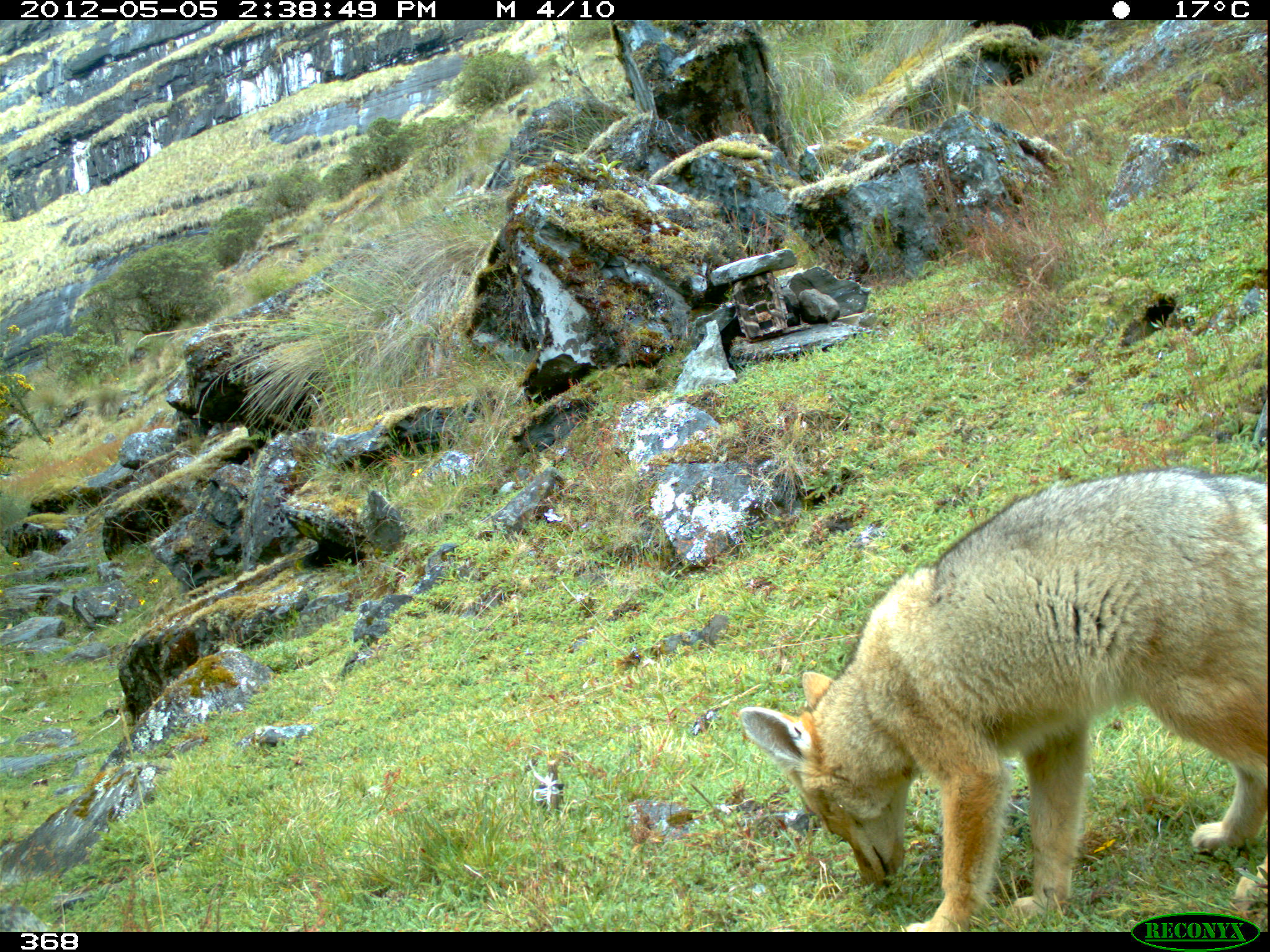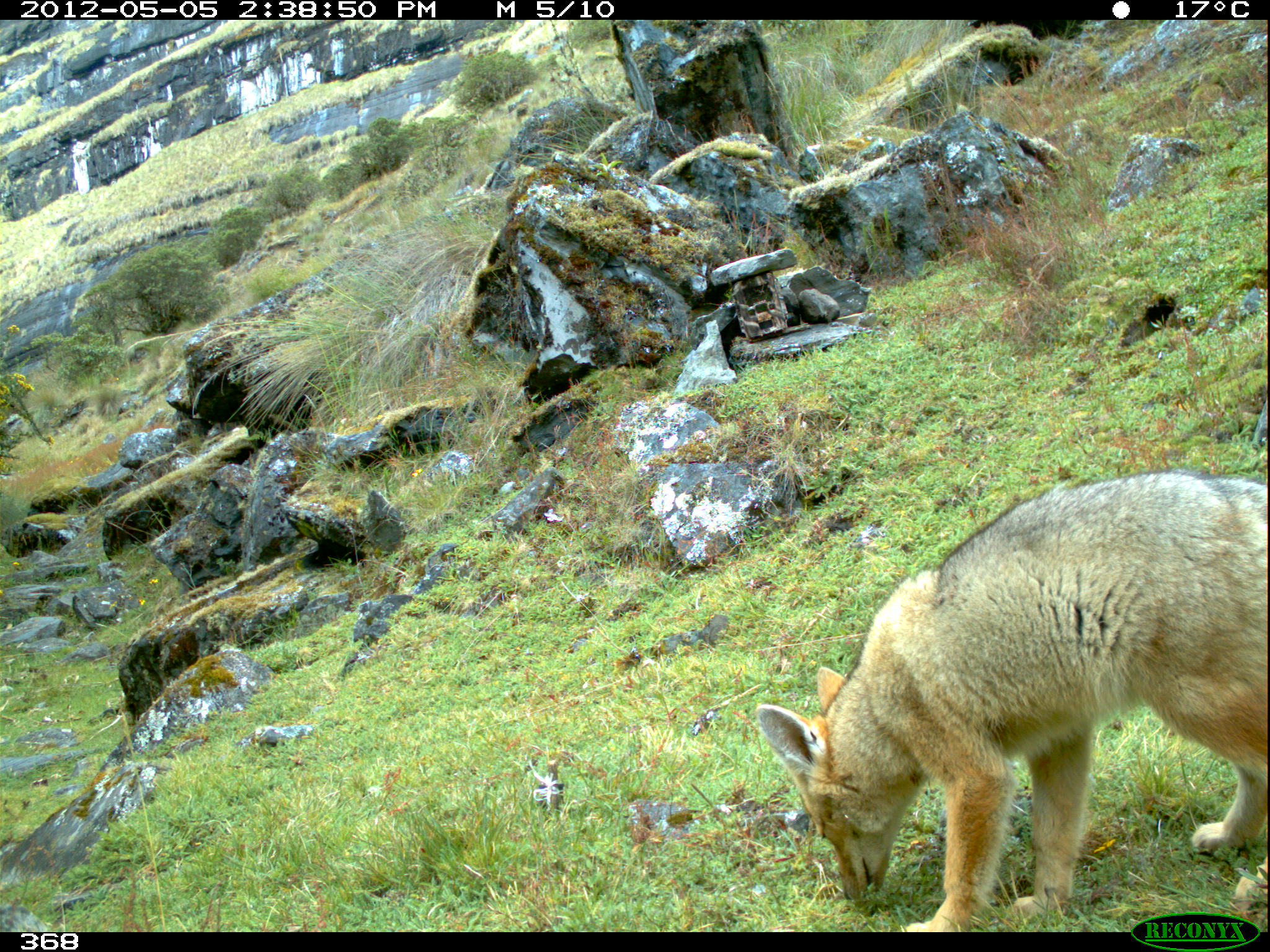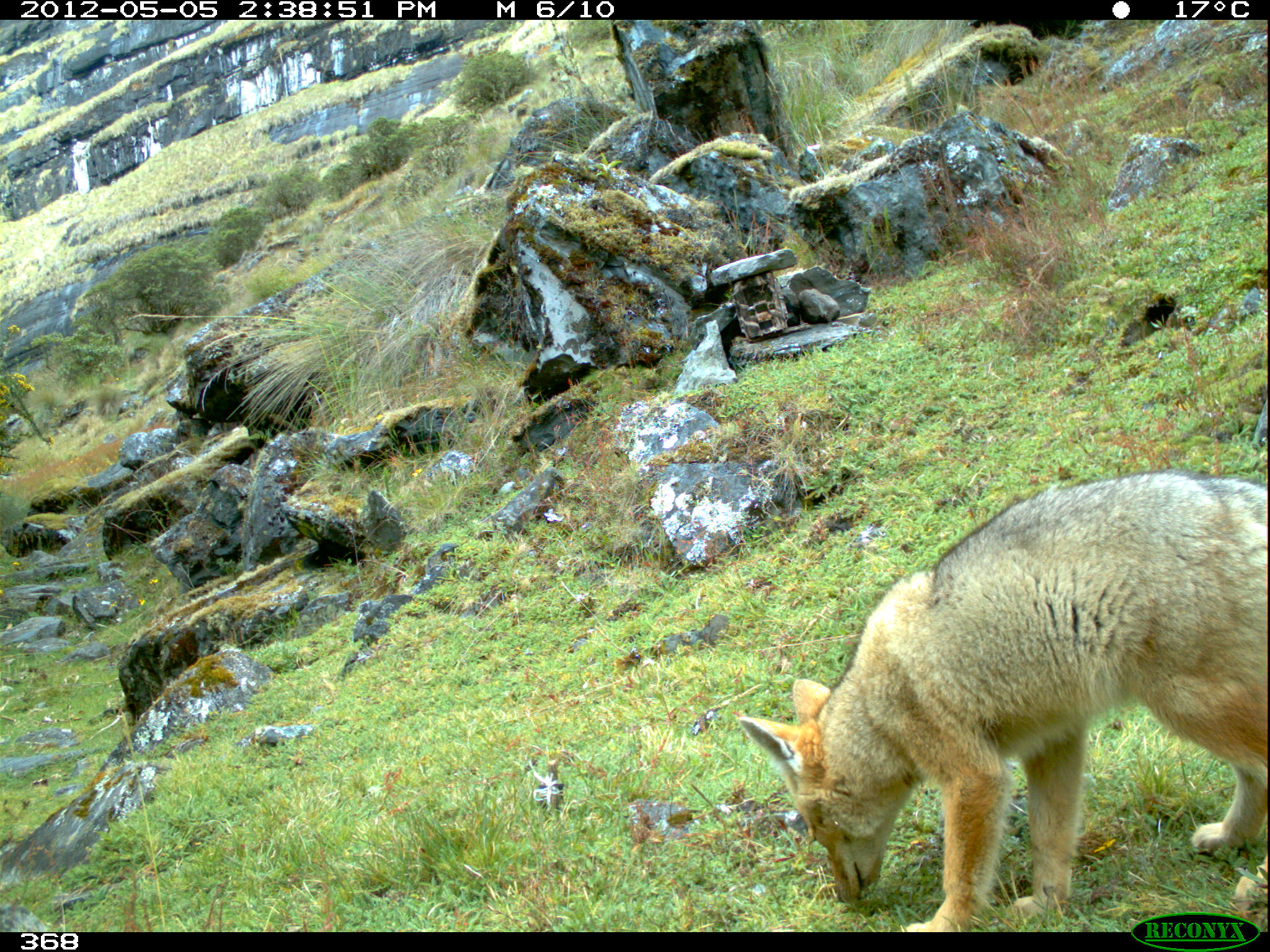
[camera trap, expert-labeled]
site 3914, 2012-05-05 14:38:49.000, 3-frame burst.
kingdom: Animalia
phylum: Chordata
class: Mammalia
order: Carnivora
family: Canidae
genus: Lycalopex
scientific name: Lycalopex culpaeus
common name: culpeo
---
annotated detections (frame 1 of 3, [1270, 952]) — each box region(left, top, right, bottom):
lycalopex culpaeus: region(737, 470, 1270, 932)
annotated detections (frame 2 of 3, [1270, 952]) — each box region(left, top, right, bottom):
lycalopex culpaeus: region(753, 470, 1270, 932)